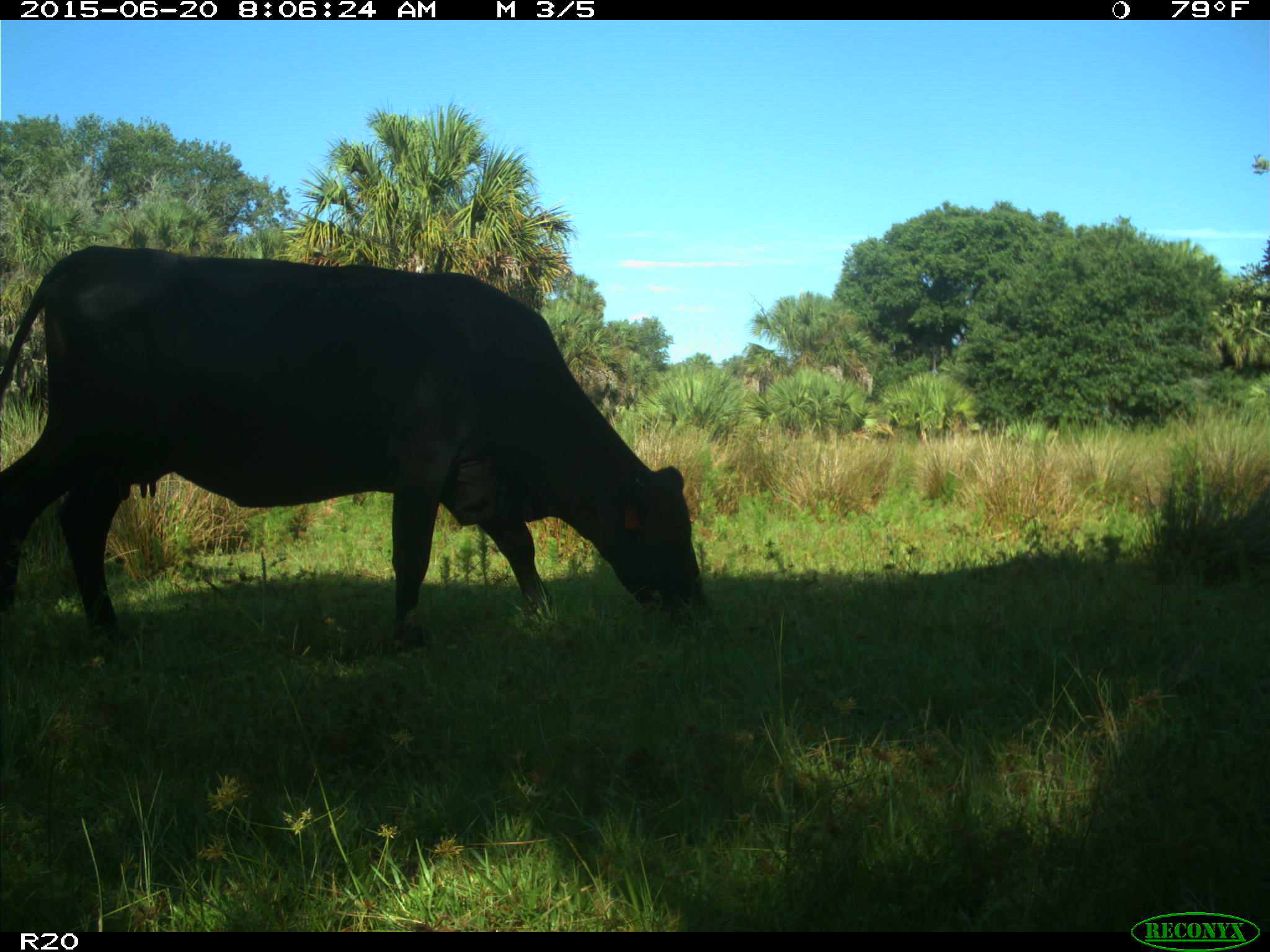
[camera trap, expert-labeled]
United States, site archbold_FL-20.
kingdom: Animalia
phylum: Chordata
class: Mammalia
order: Artiodactyla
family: Bovidae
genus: Bos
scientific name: Bos taurus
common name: domestic cow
Bos taurus (domestic cow).